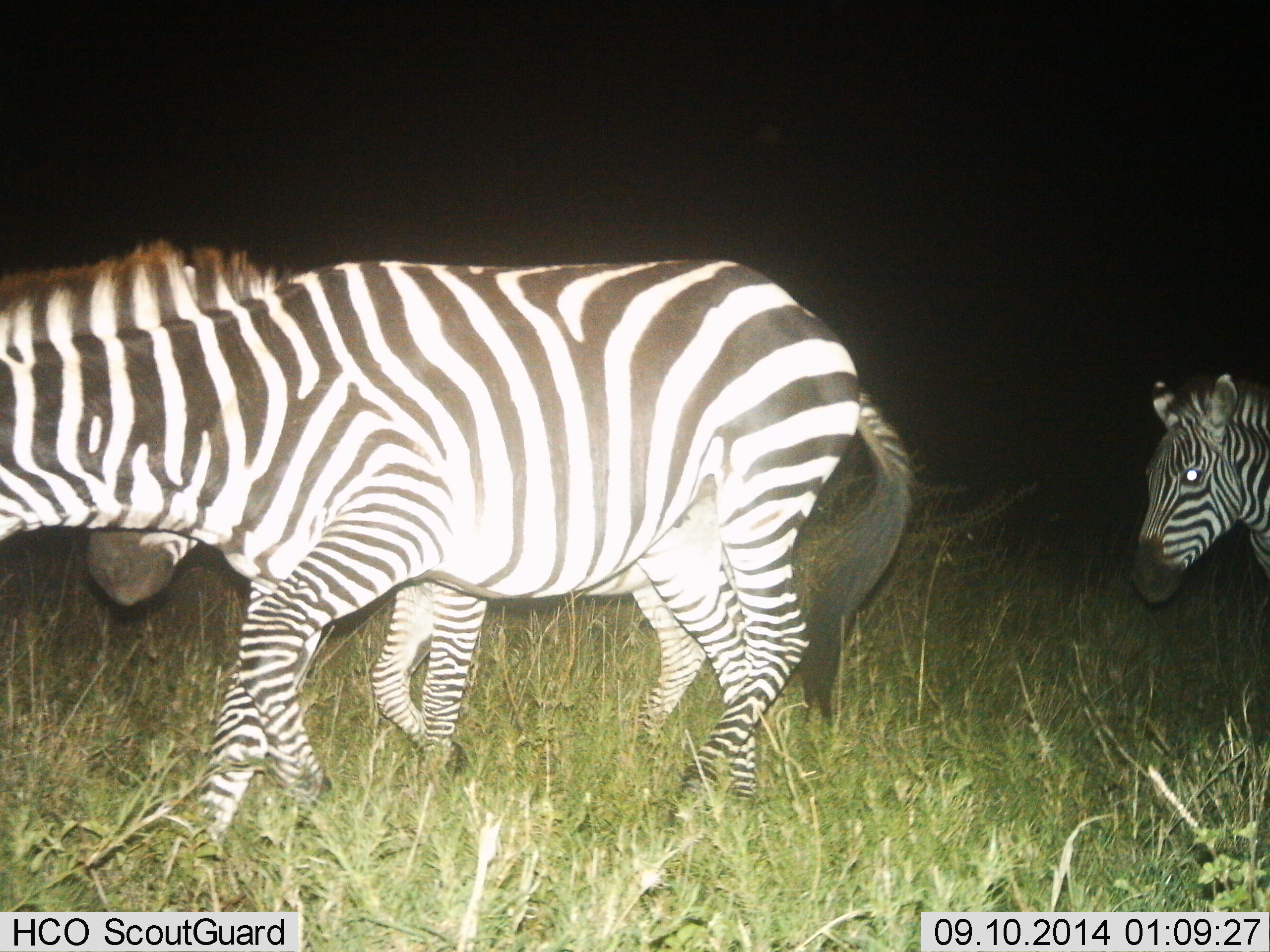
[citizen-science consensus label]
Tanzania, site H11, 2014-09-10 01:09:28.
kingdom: Animalia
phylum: Chordata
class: Mammalia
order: Perissodactyla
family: Equidae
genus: Equus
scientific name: Equus quagga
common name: plains zebra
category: zebra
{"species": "zebra (plains zebra) (Equus quagga)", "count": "3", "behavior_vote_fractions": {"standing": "20%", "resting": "0%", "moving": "80%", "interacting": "0%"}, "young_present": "10%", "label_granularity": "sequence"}